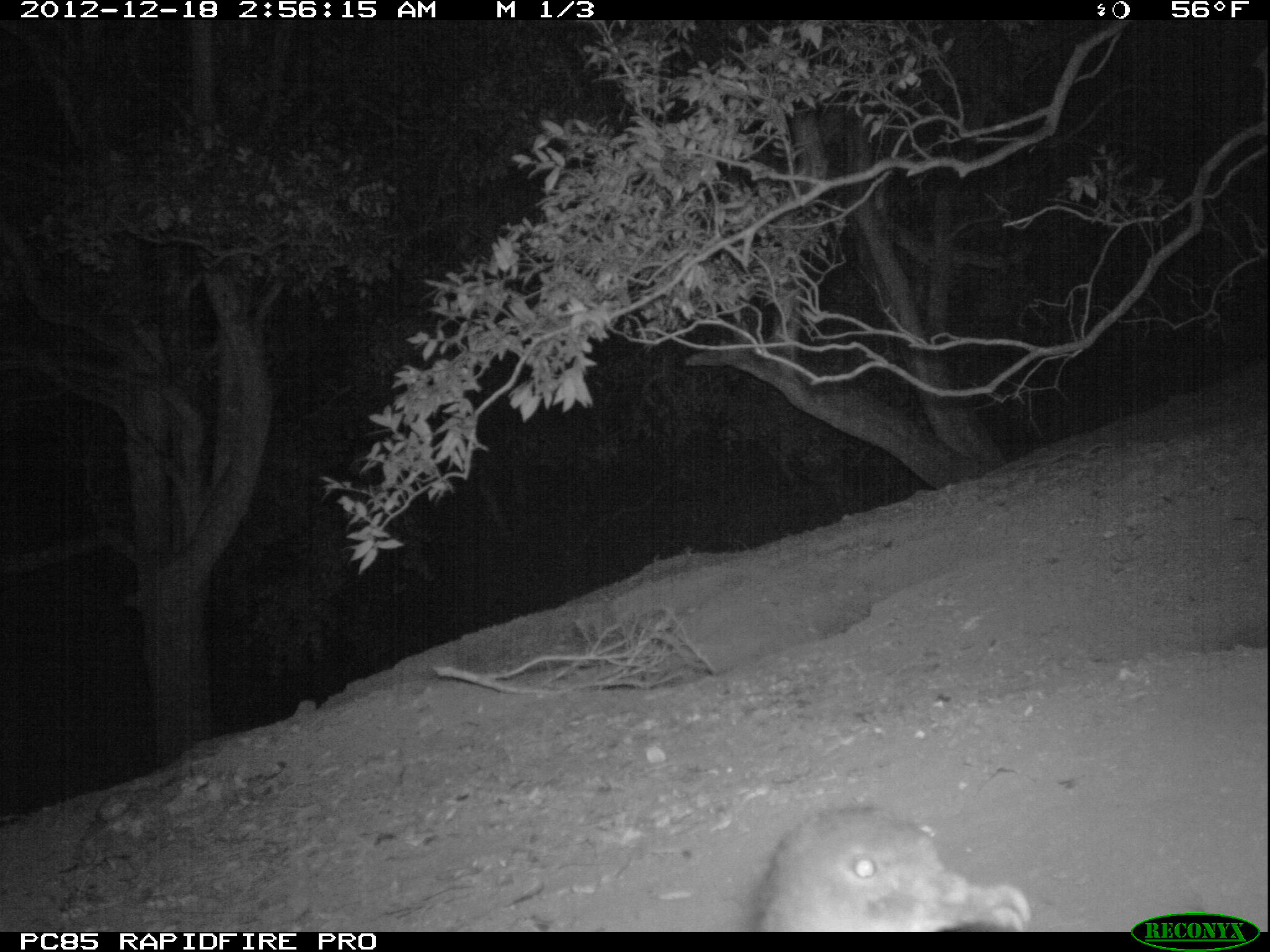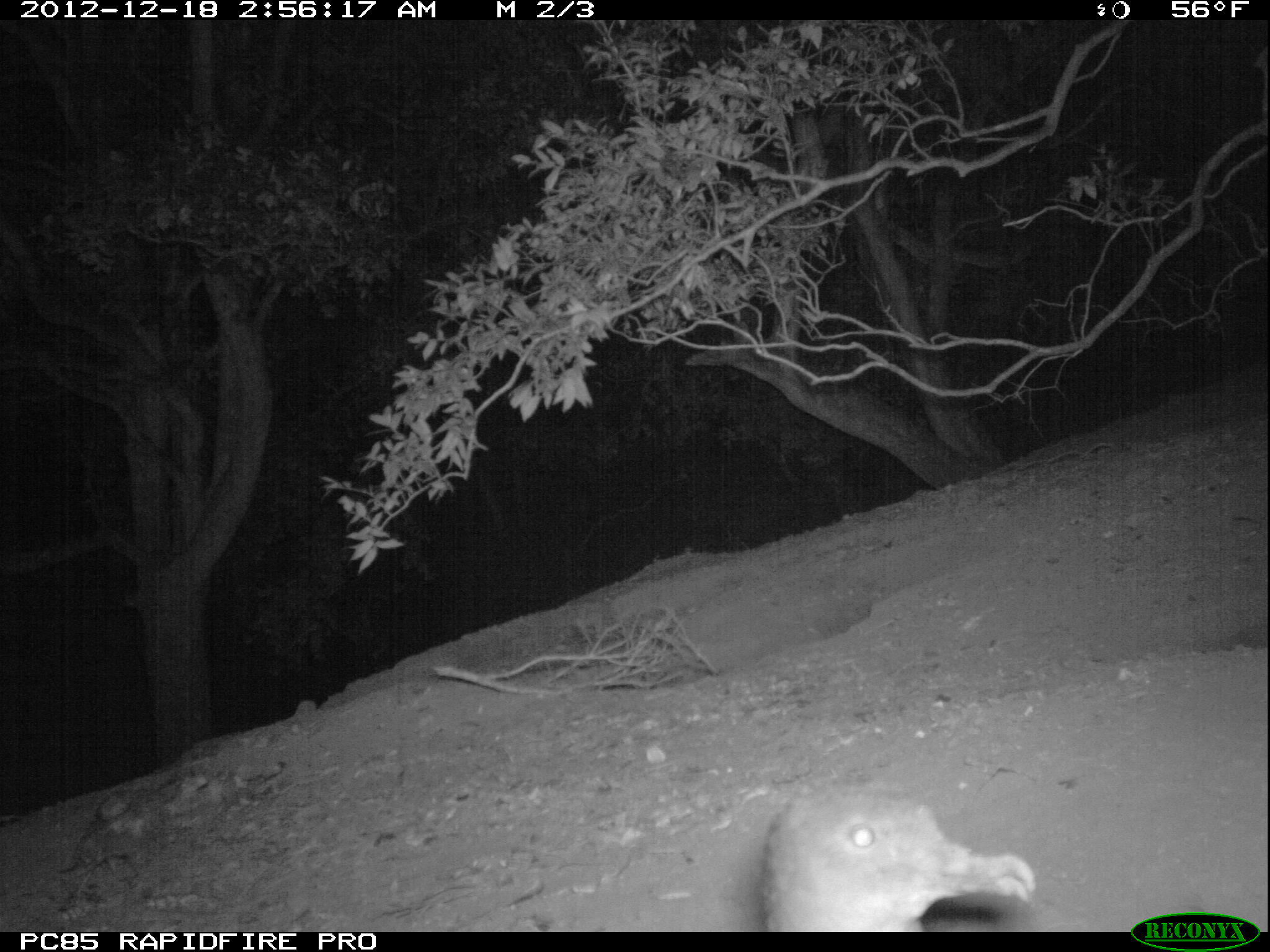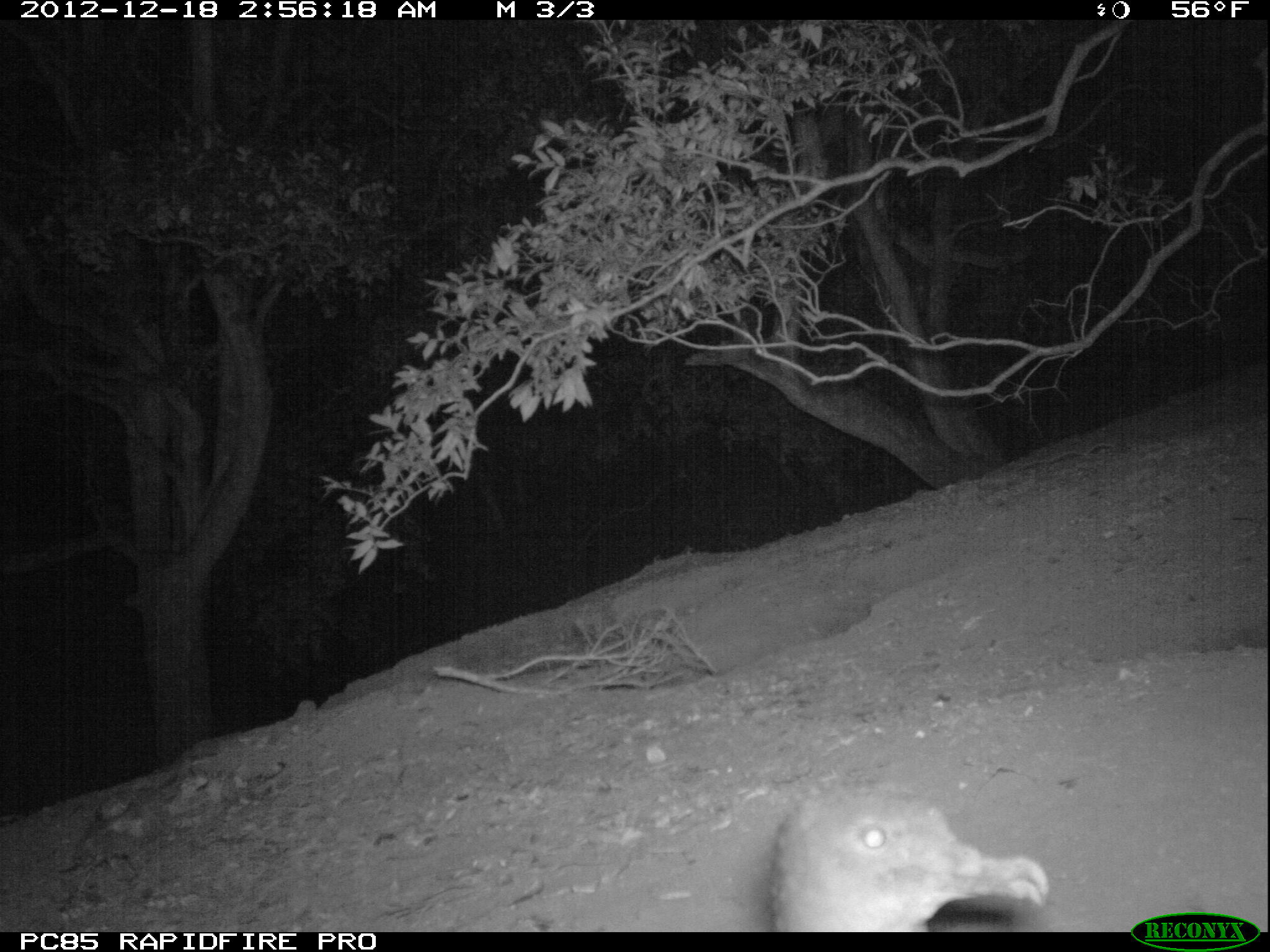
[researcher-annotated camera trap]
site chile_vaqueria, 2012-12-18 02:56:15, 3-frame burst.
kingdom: Animalia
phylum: Chordata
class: Aves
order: Procellariiformes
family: Procellariidae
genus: Calonectris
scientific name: Calonectris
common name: shearwater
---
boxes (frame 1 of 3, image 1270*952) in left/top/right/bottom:
shearwater: 747/803/1034/933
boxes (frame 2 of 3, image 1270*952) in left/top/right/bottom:
shearwater: 743/783/1039/932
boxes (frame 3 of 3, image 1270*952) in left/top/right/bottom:
shearwater: 762/783/1054/933